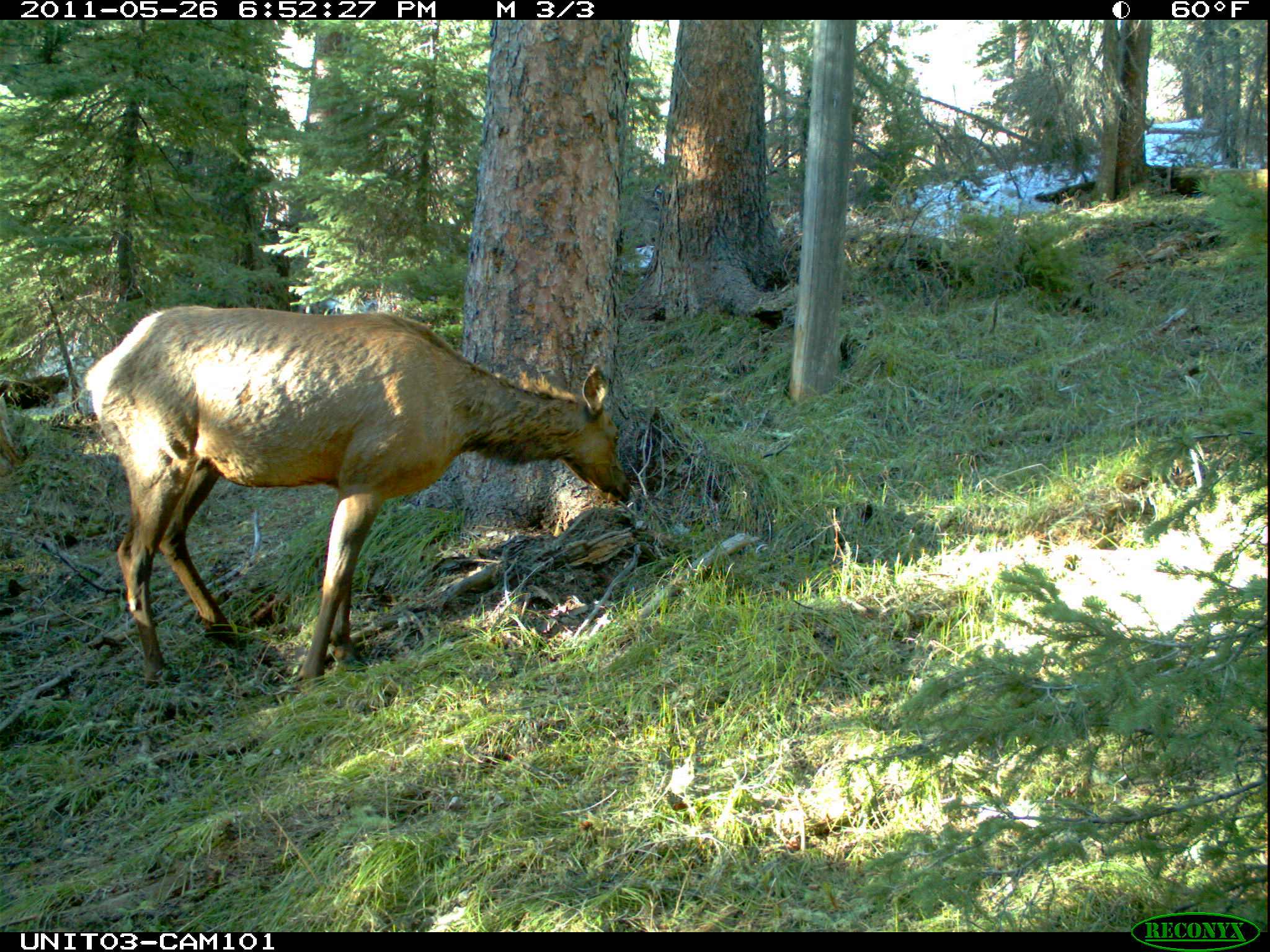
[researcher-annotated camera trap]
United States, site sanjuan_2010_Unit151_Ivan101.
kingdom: Animalia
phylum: Chordata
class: Mammalia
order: Artiodactyla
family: Cervidae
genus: Cervus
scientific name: Cervus elaphus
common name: red deer